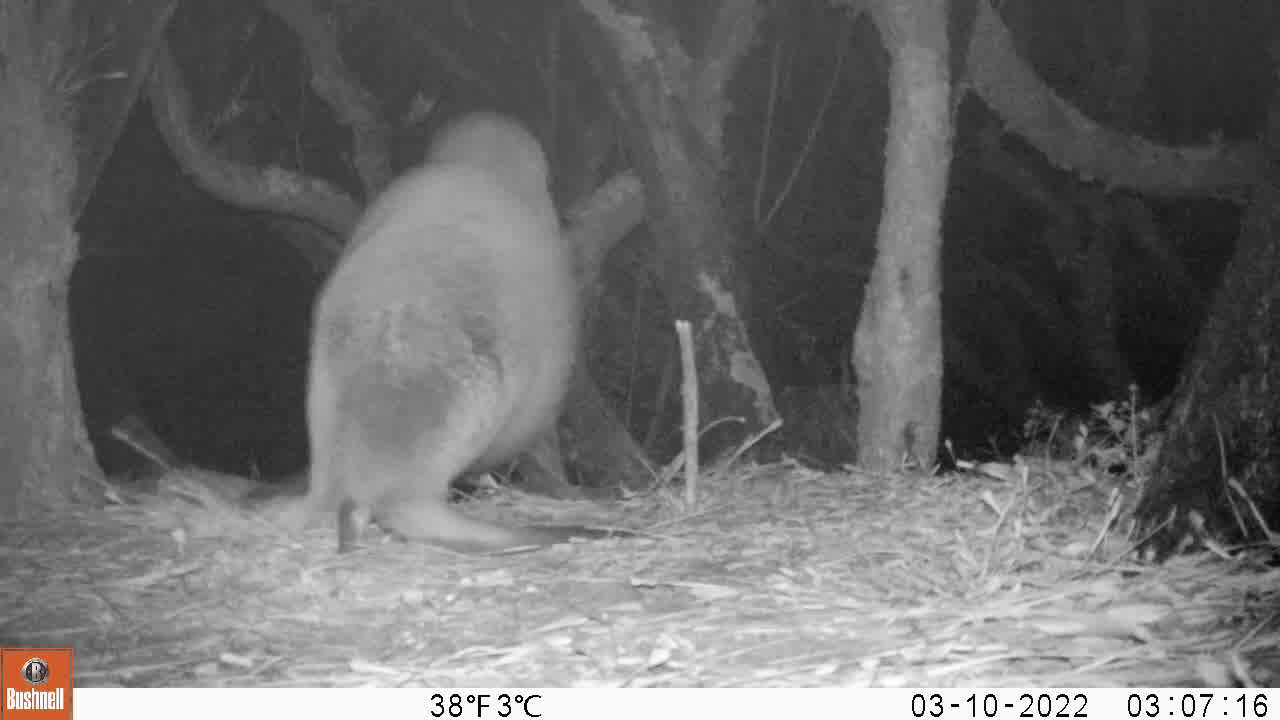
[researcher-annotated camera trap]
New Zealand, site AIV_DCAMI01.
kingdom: Animalia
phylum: Chordata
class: Mammalia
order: Carnivora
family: Otariidae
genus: Phocarctos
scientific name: Phocarctos hookeri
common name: new zealand sea lion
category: sealion